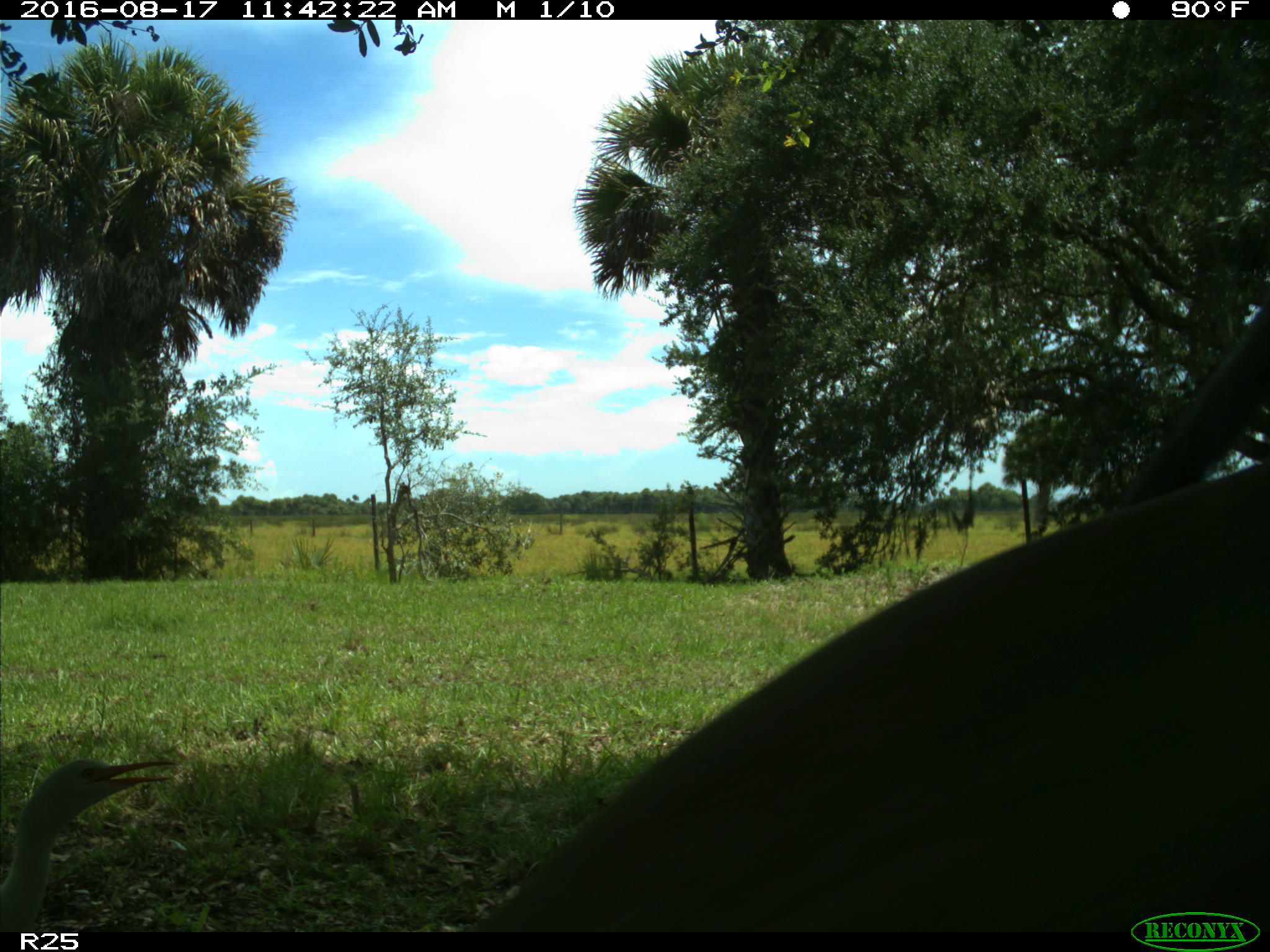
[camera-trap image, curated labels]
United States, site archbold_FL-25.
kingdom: Animalia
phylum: Chordata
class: Mammalia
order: Artiodactyla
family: Bovidae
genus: Bos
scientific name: Bos taurus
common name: domestic cow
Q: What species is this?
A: Bos taurus (domestic cow).